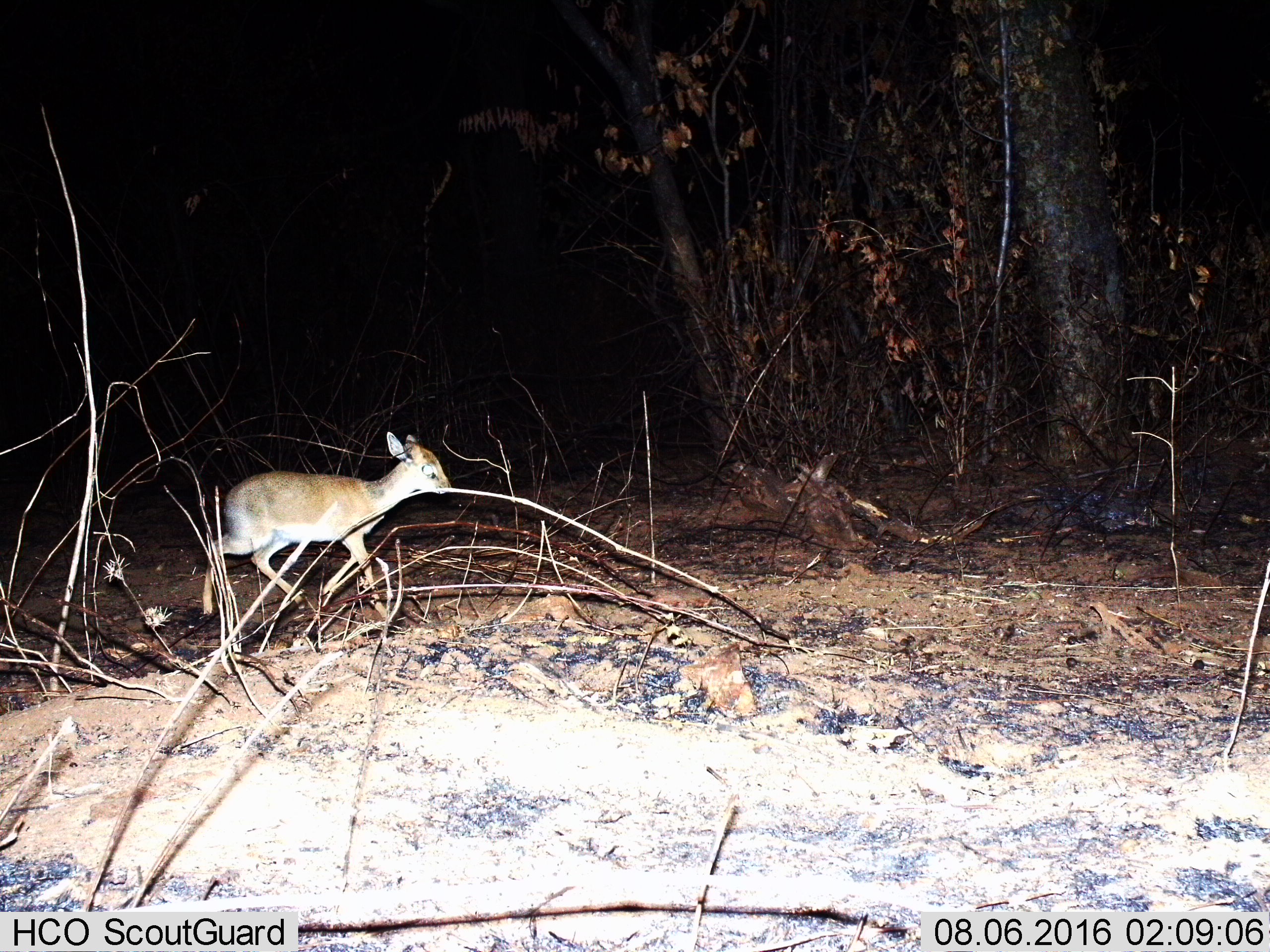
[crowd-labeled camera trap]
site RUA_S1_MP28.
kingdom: Animalia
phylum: Chordata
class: Mammalia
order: Artiodactyla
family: Bovidae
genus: Madoqua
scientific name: Madoqua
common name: dik-dik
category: dikdik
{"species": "dikdik (dik-dik) (Madoqua)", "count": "1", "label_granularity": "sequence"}